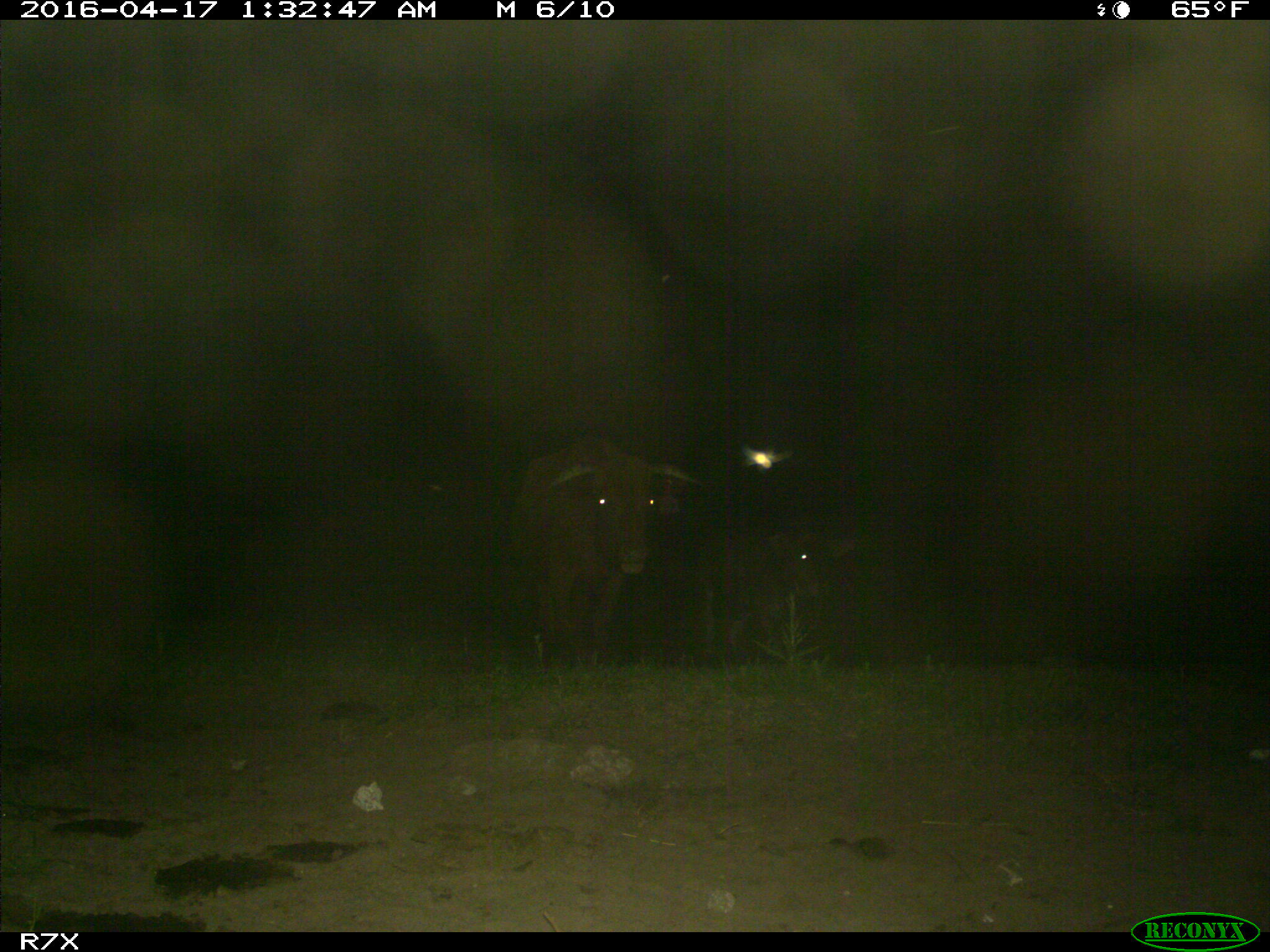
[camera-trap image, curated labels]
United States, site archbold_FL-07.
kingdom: Animalia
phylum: Chordata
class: Mammalia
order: Artiodactyla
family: Bovidae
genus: Bos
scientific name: Bos taurus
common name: domestic cow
Bos taurus (domestic cow).